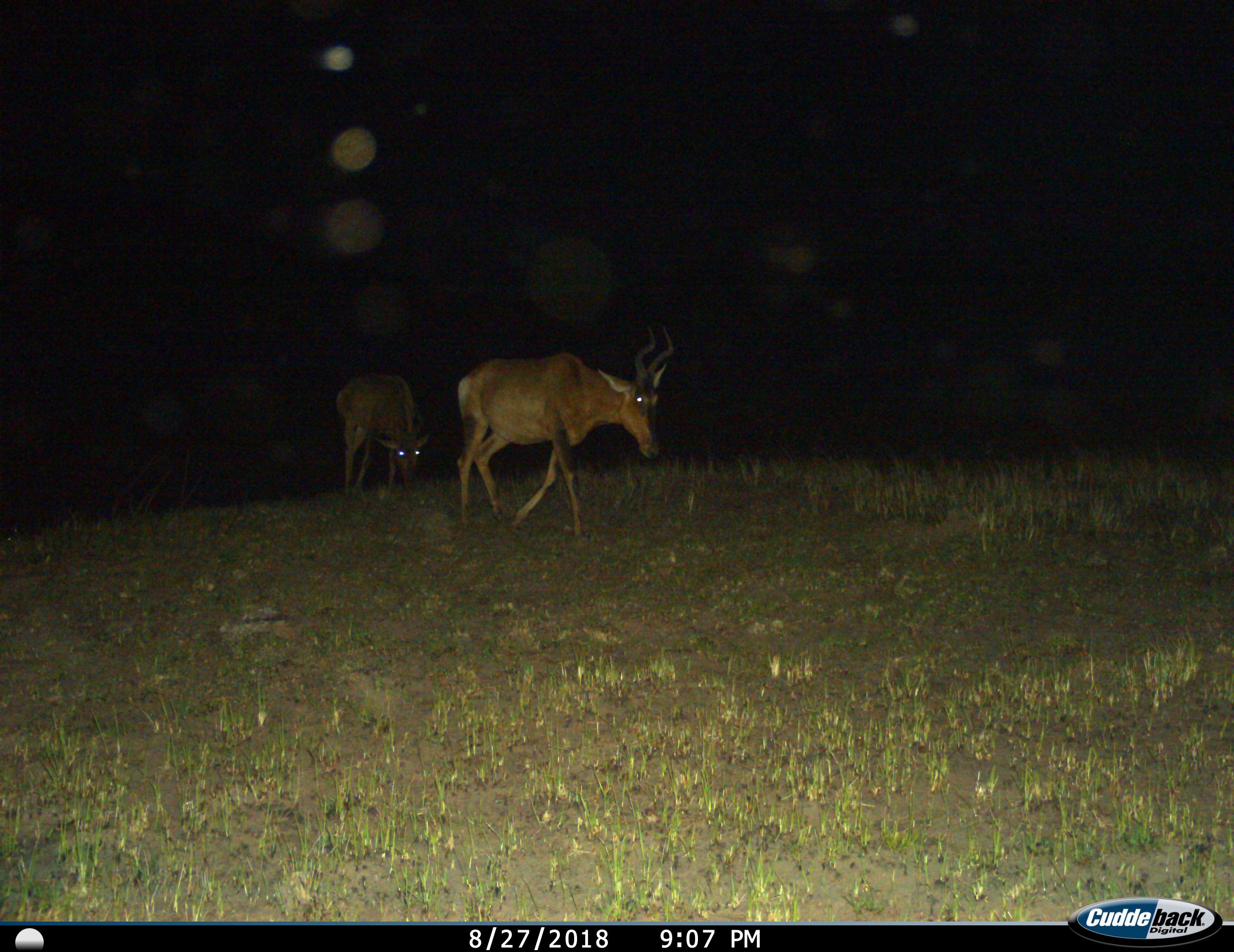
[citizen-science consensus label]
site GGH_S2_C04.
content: unidentified animal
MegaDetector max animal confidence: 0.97